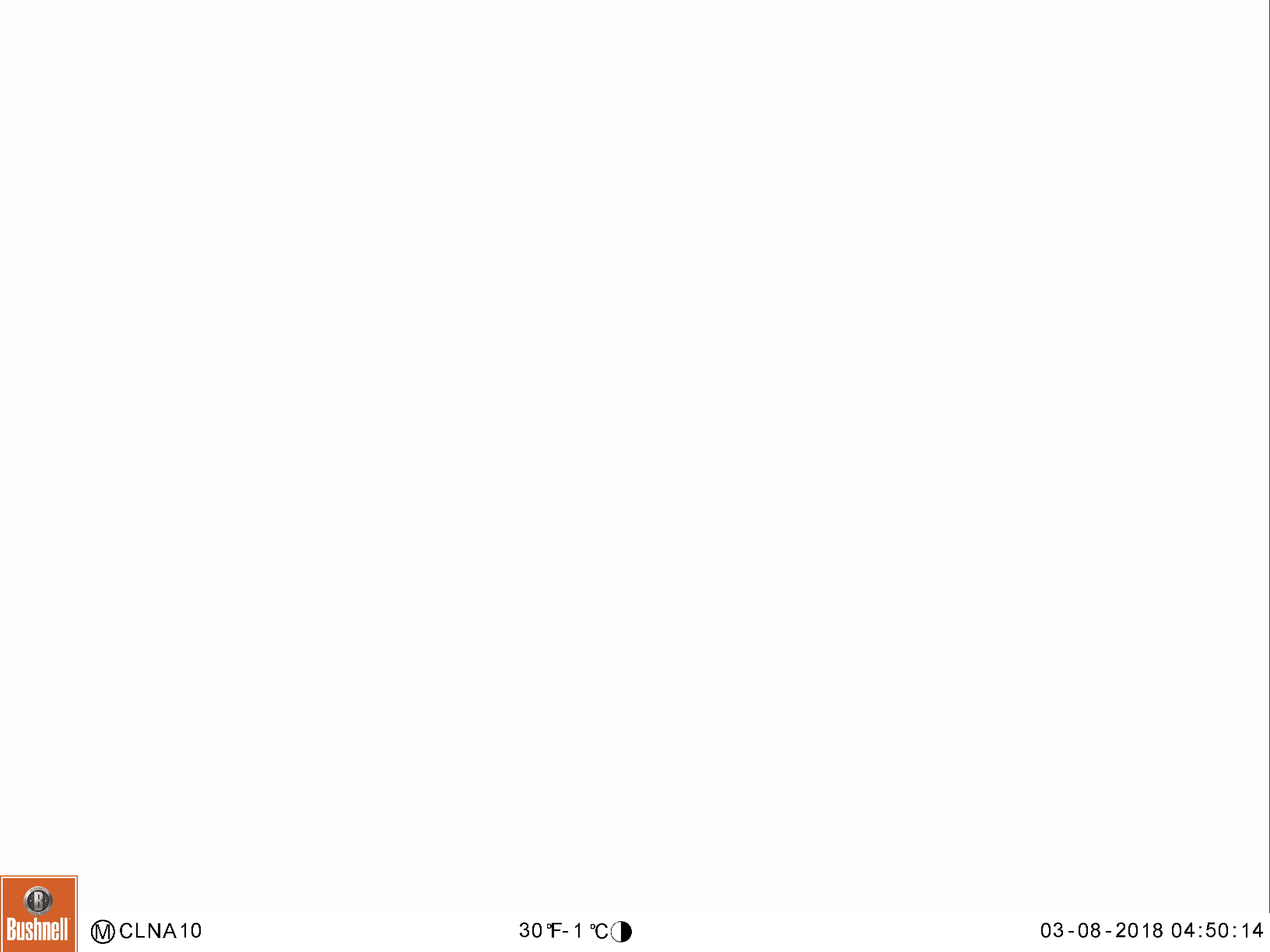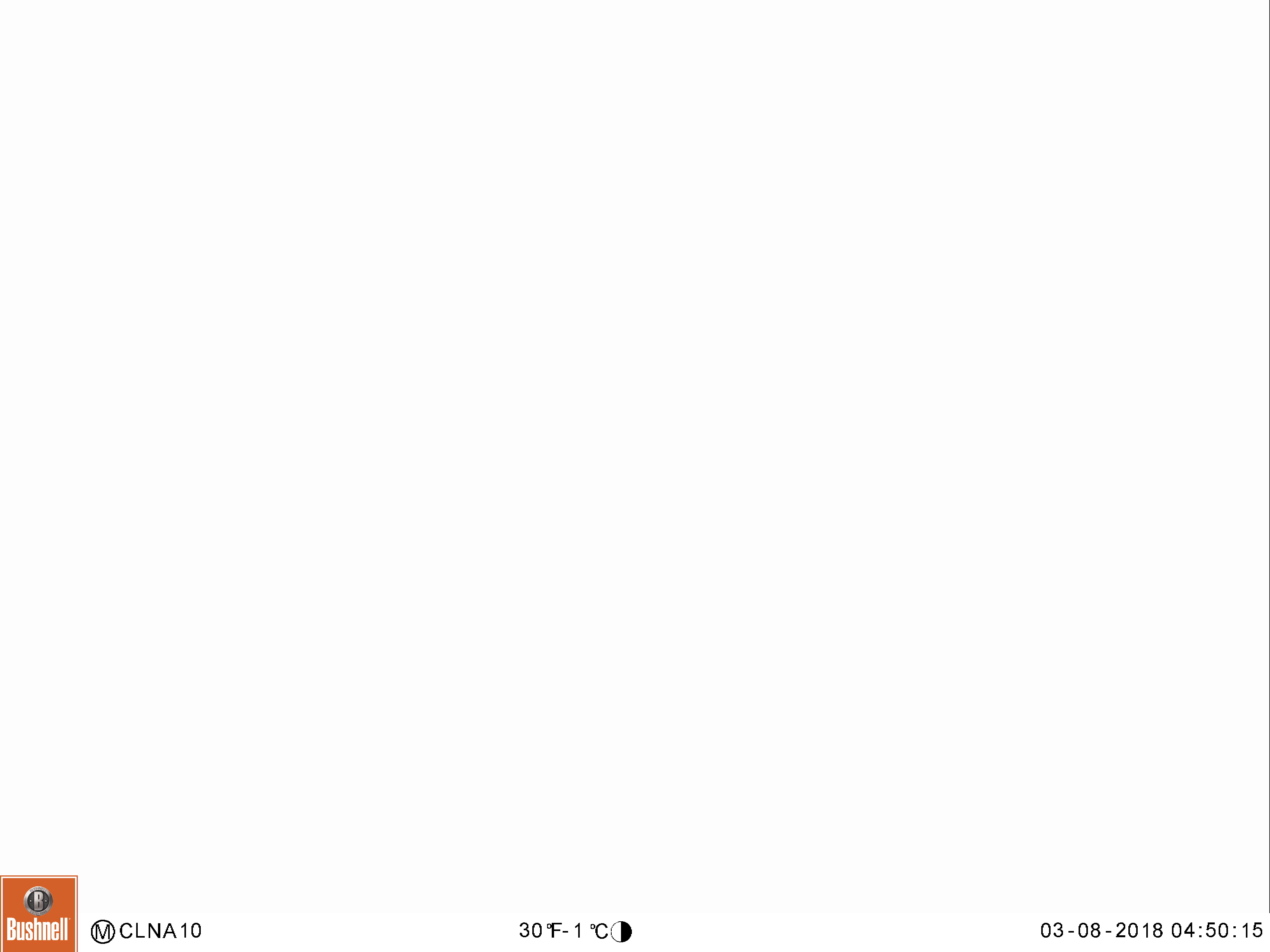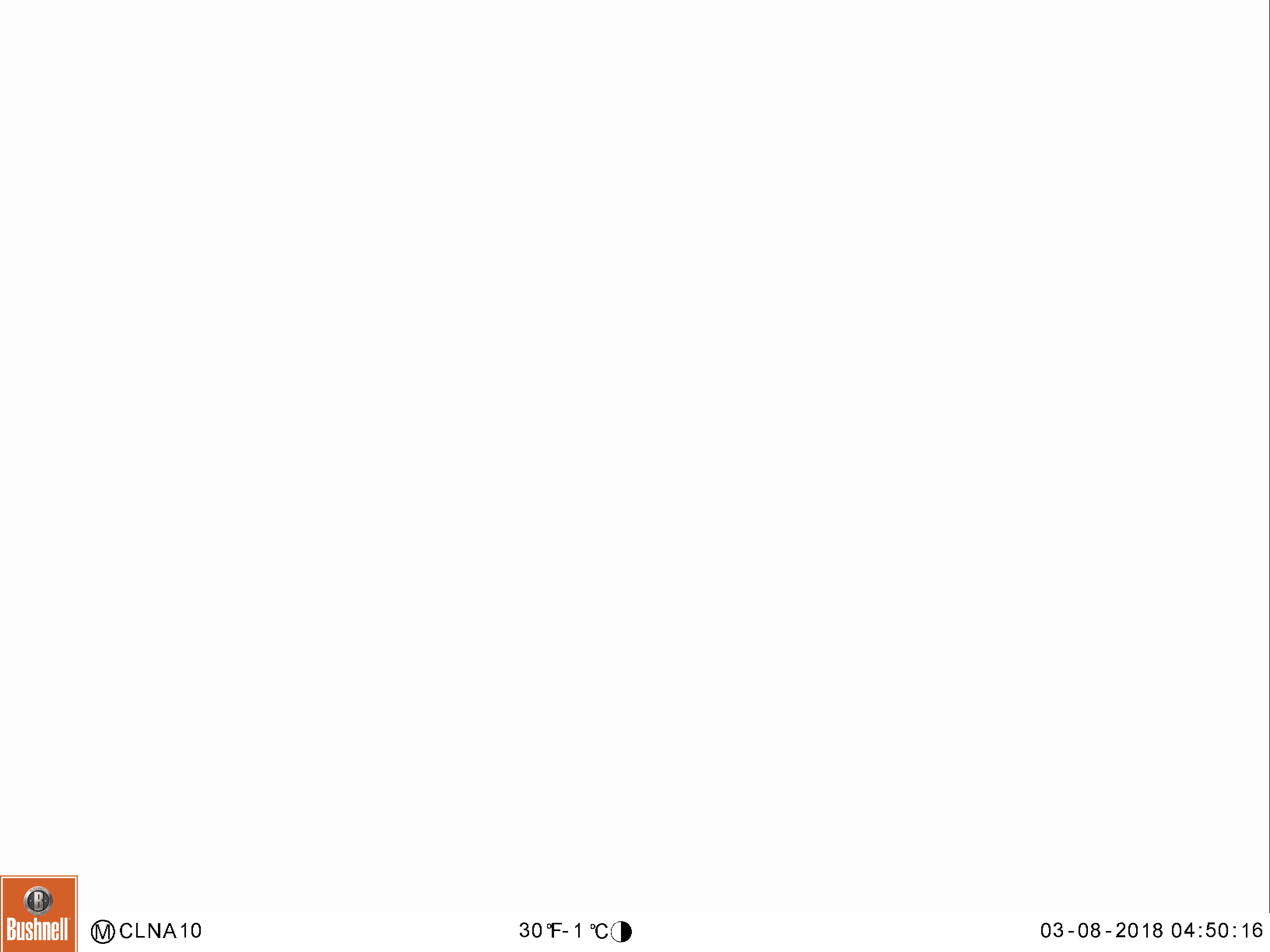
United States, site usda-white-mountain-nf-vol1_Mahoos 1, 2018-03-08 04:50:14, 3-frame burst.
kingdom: Animalia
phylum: Chordata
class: Mammalia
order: Artiodactyla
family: Cervidae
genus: Alces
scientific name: Alces alces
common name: moose